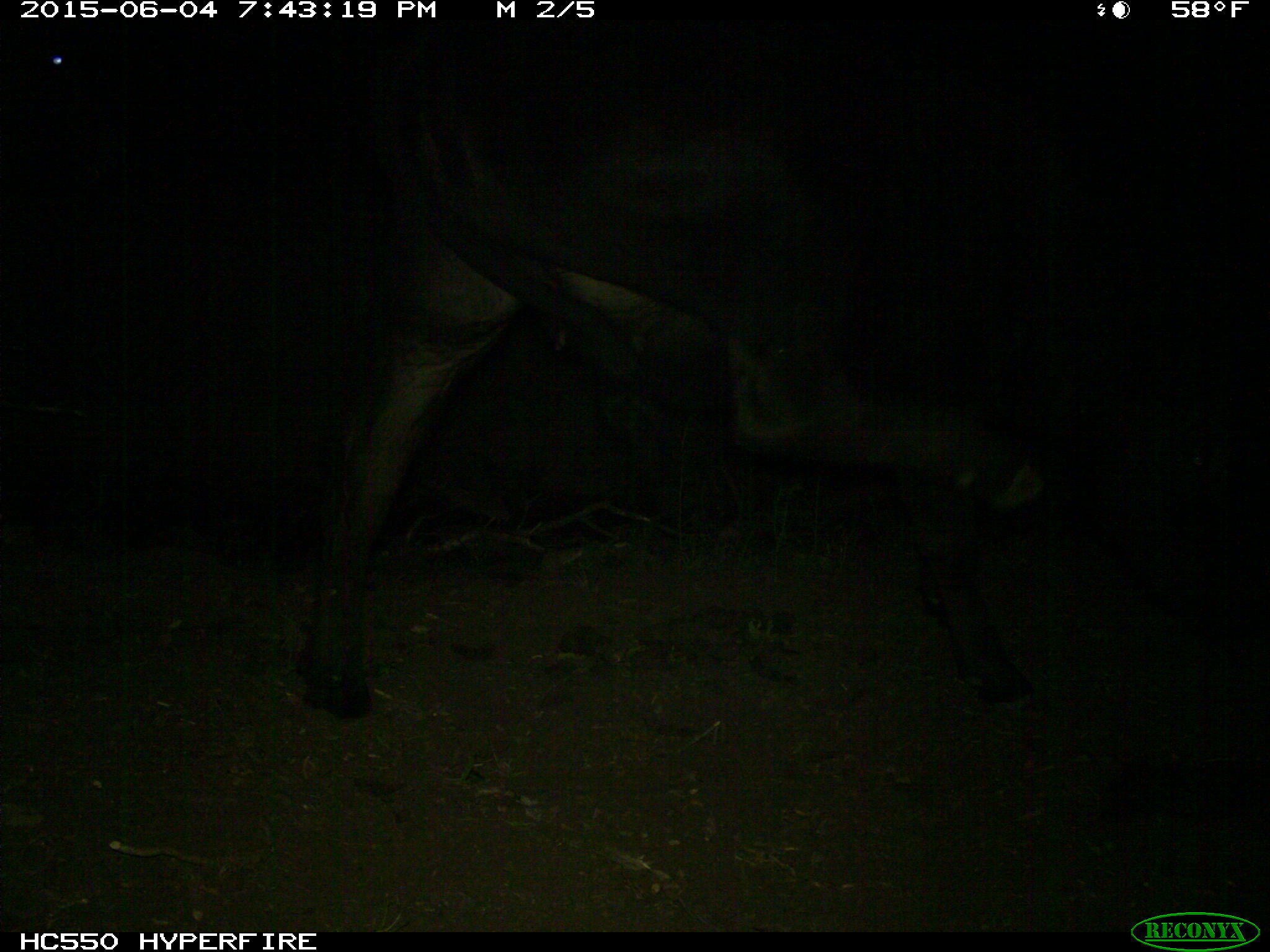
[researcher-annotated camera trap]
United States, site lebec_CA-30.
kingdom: Animalia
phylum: Chordata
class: Mammalia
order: Artiodactyla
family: Bovidae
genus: Bos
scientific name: Bos taurus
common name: domestic cow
Bos taurus (domestic cow).